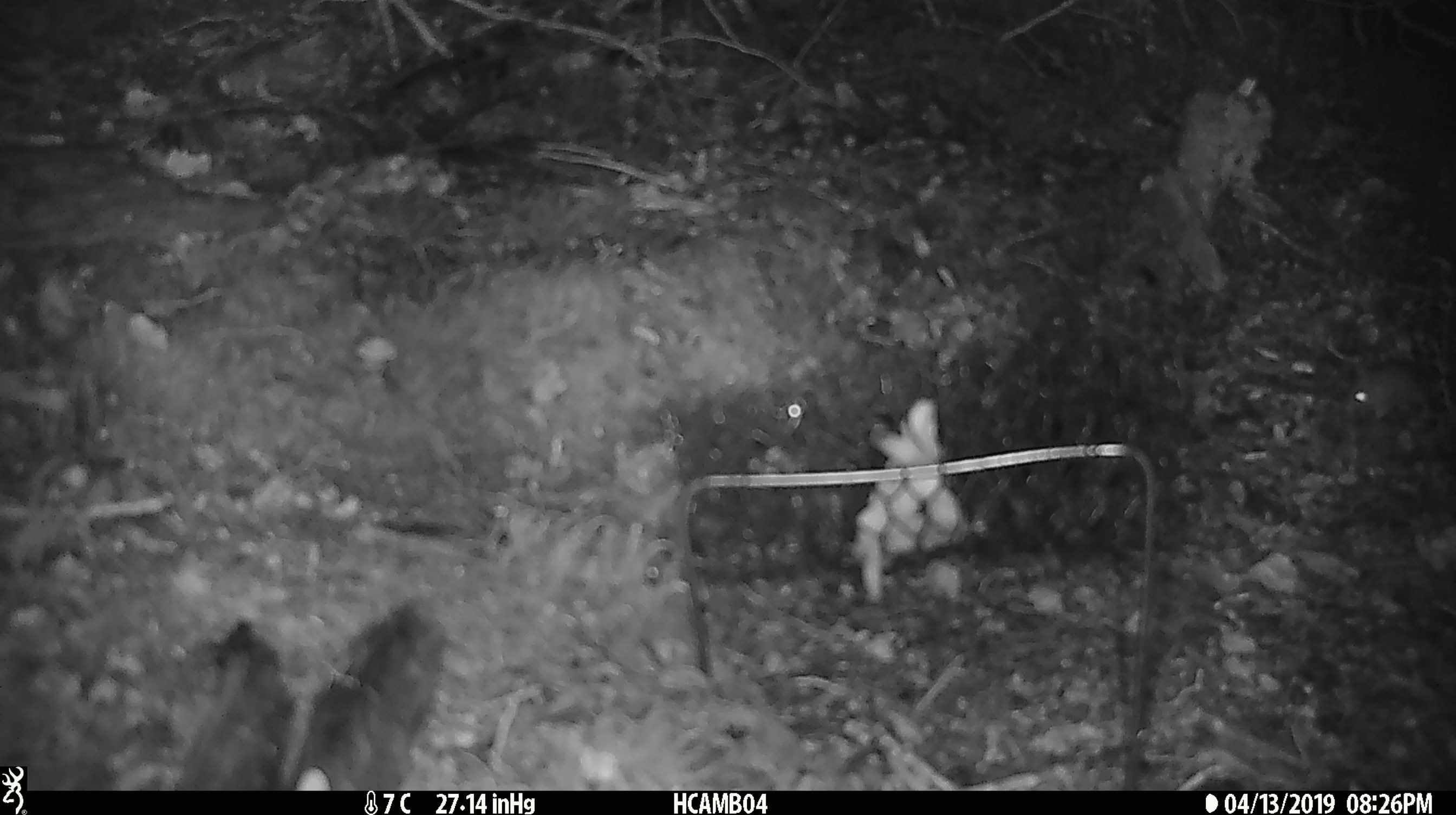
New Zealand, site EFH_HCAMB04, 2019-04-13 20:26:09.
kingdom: Animalia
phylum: Chordata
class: Mammalia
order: Rodentia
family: Muridae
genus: Mus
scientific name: Mus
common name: mouse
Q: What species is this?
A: Mouse (Mus).